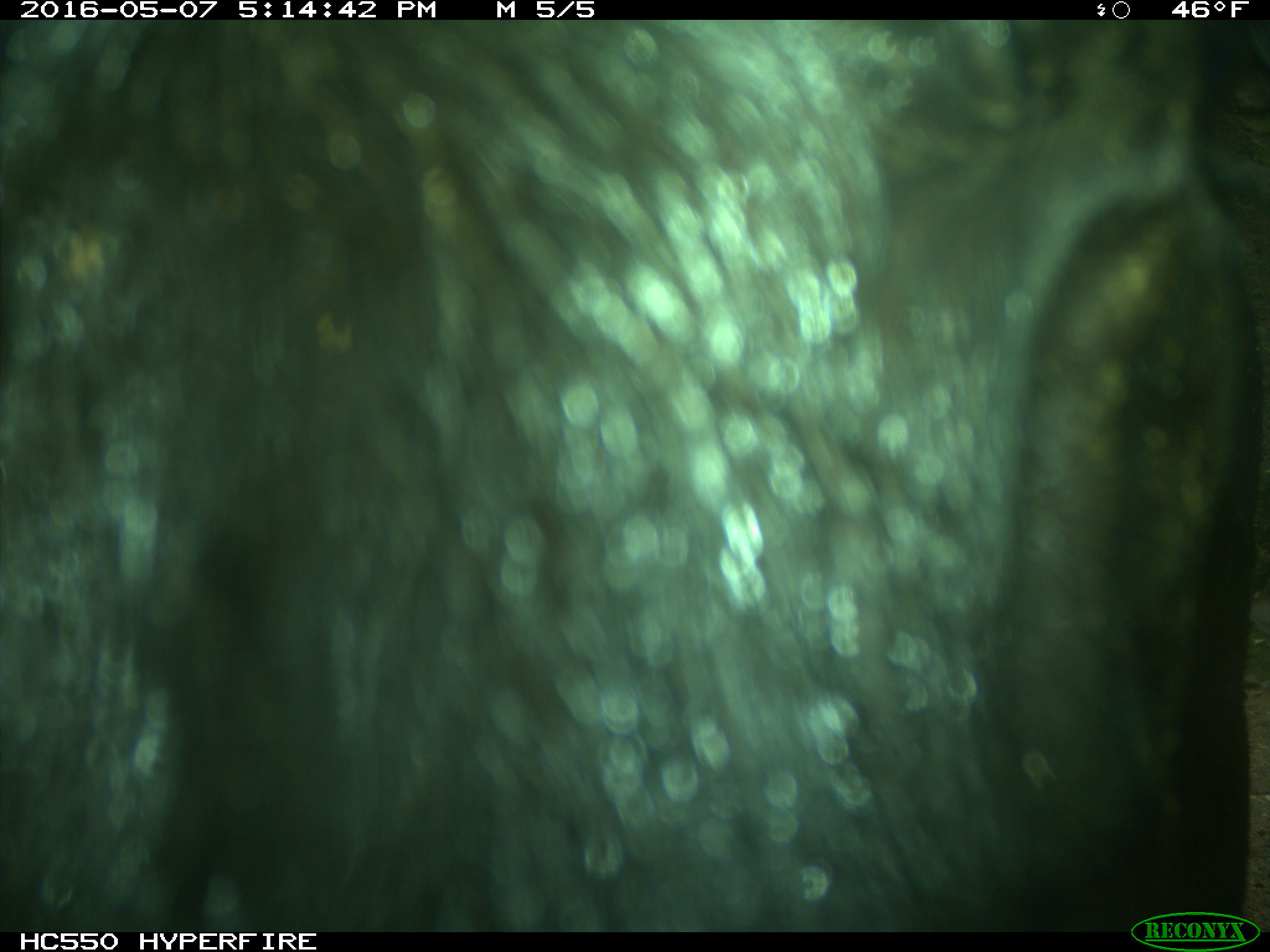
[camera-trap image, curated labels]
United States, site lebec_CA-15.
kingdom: Animalia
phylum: Chordata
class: Mammalia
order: Artiodactyla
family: Bovidae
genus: Bos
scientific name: Bos taurus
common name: domestic cow